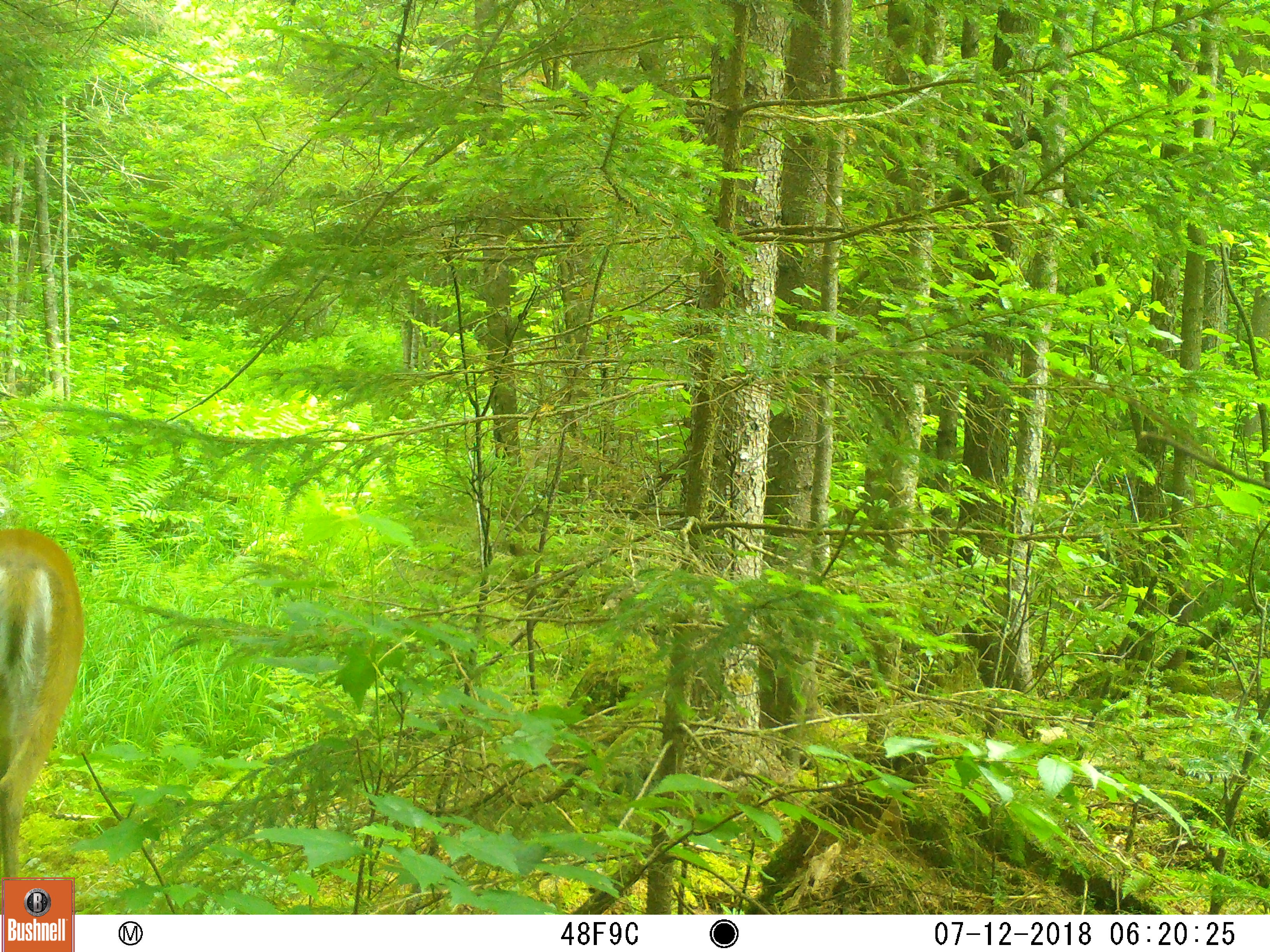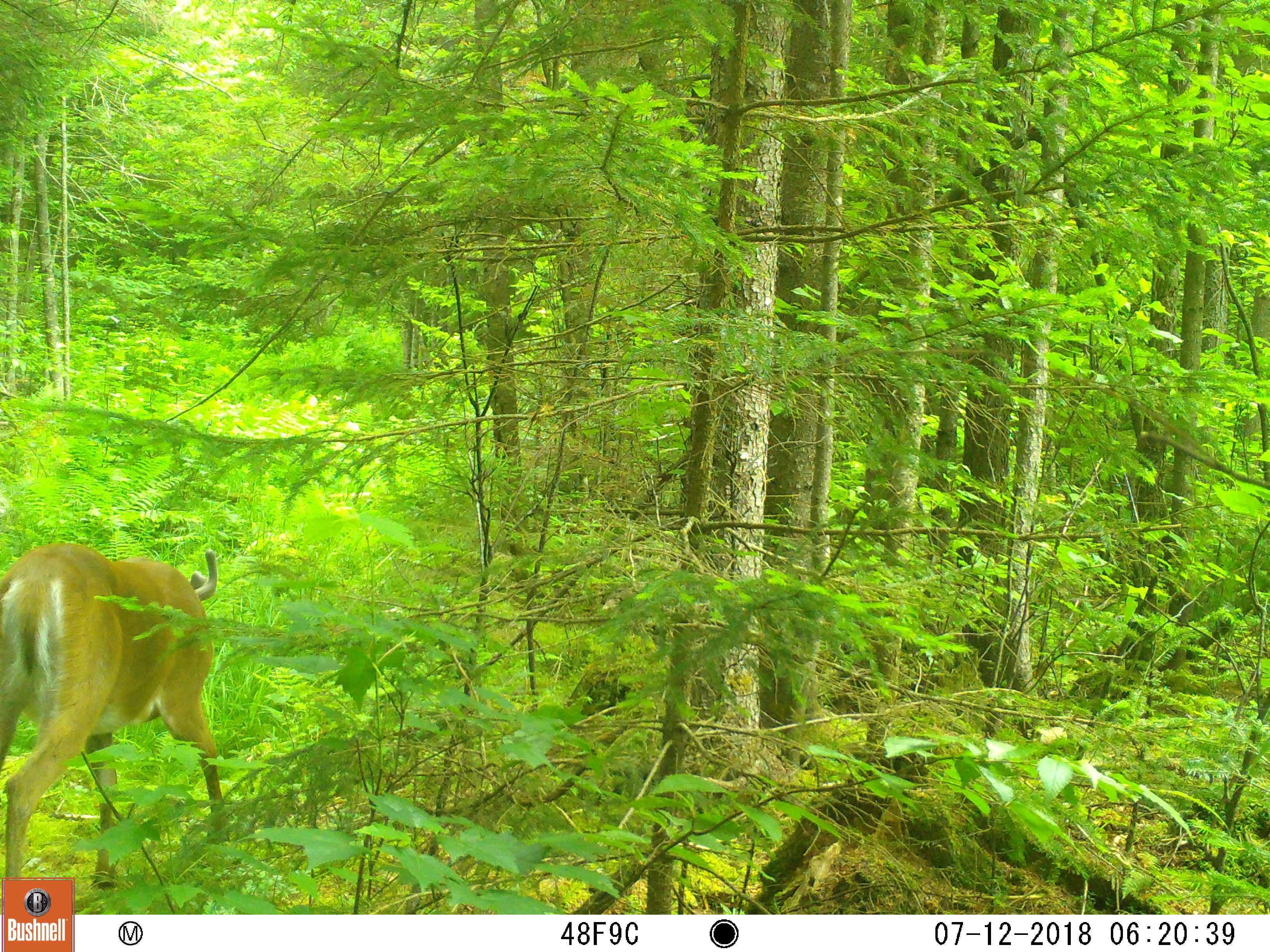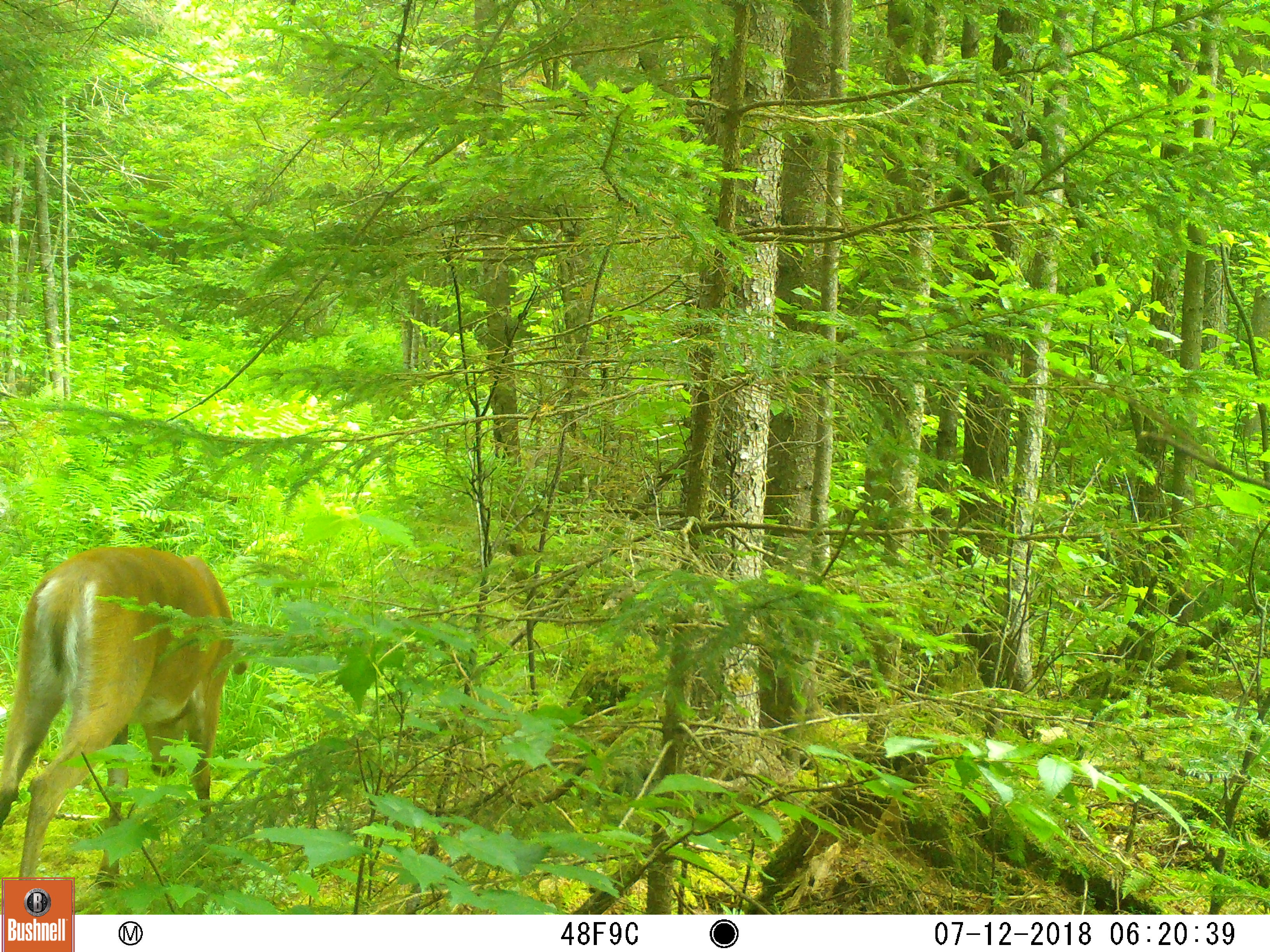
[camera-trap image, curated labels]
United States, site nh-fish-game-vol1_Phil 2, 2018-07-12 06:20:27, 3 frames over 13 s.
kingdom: Animalia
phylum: Chordata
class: Mammalia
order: Artiodactyla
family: Cervidae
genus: Odocoileus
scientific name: Odocoileus virginianus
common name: white-tailed deer